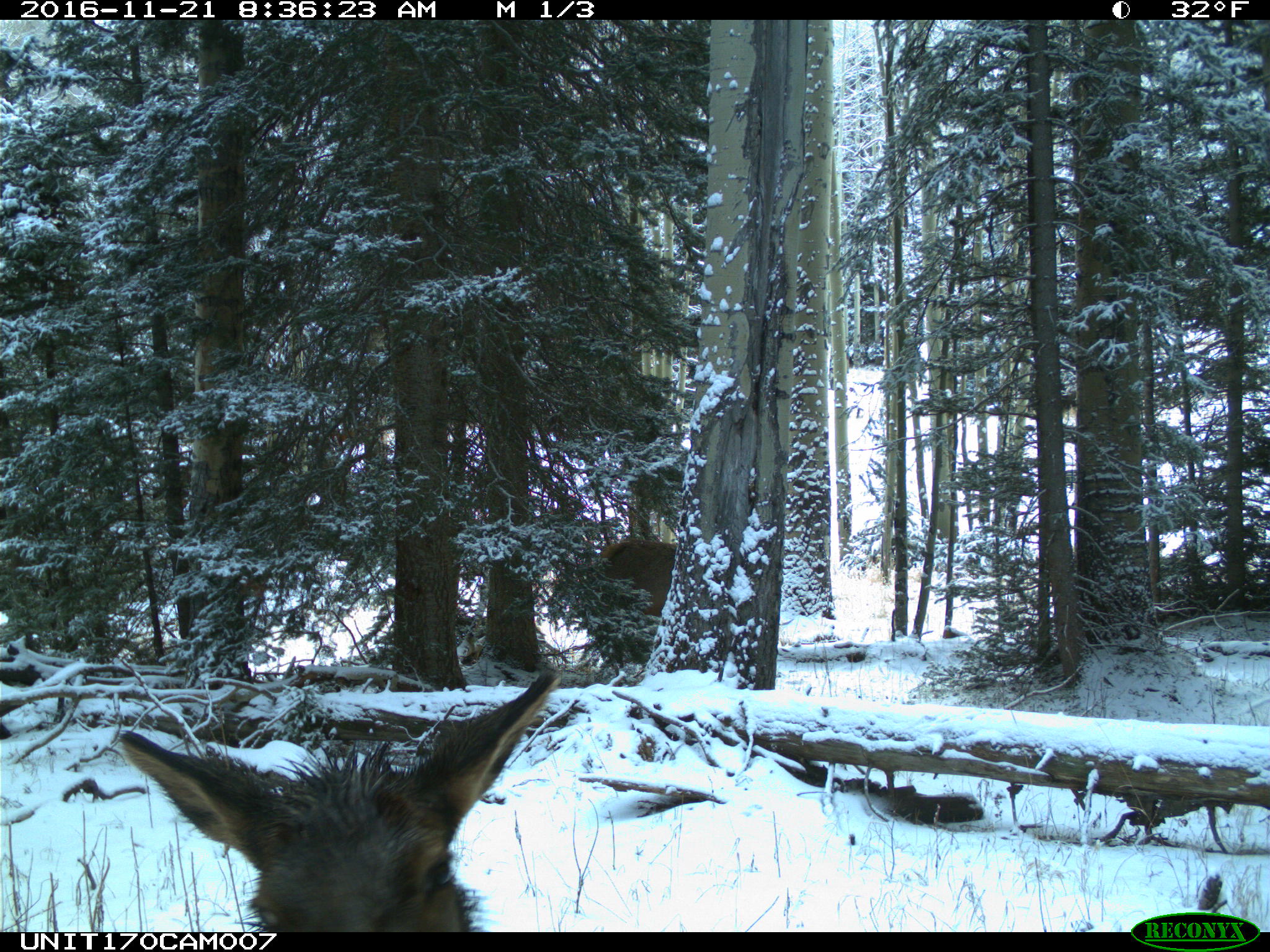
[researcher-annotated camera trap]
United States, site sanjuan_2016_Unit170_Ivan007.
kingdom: Animalia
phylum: Chordata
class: Mammalia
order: Artiodactyla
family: Cervidae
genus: Cervus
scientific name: Cervus elaphus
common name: red deer